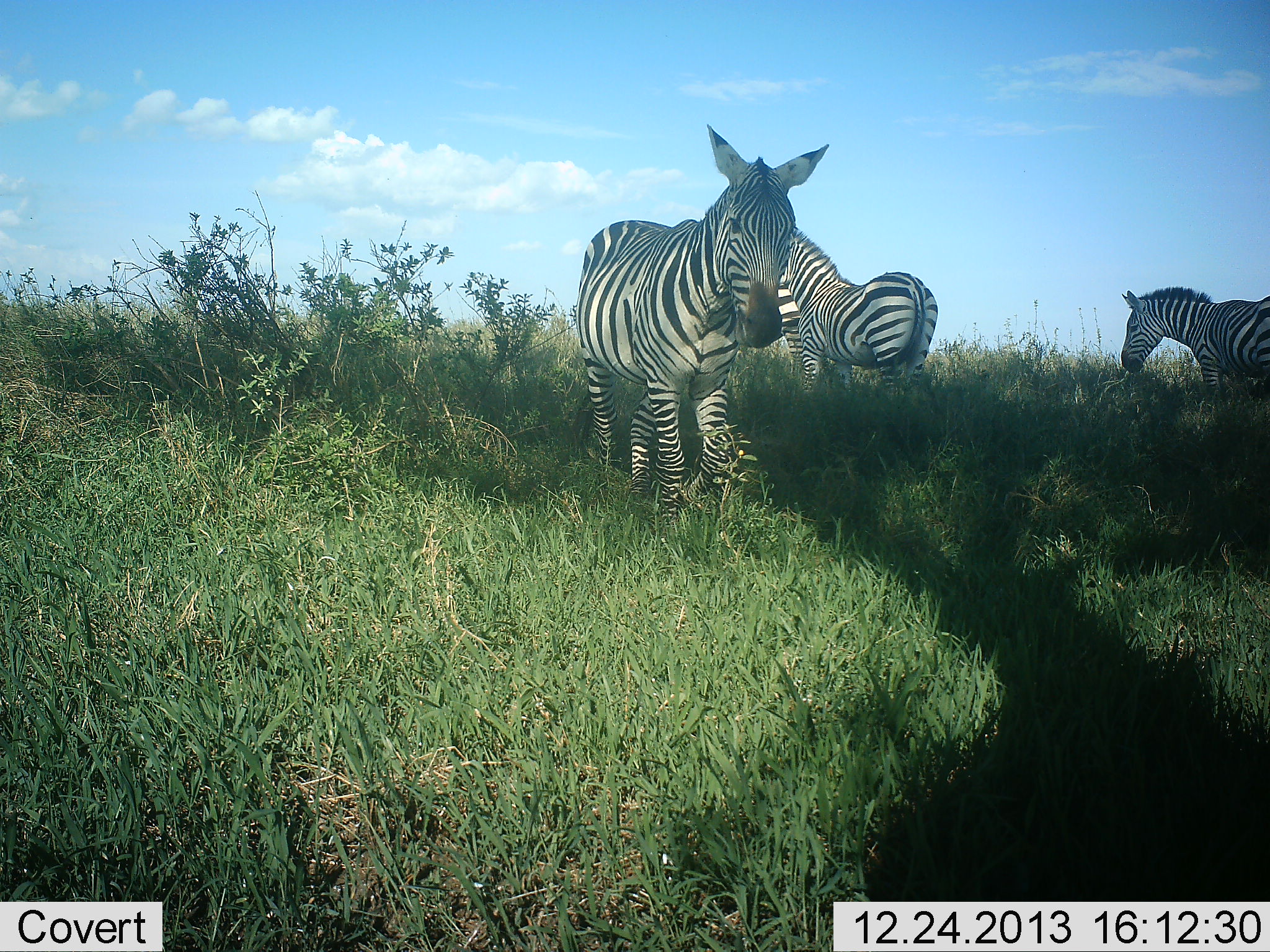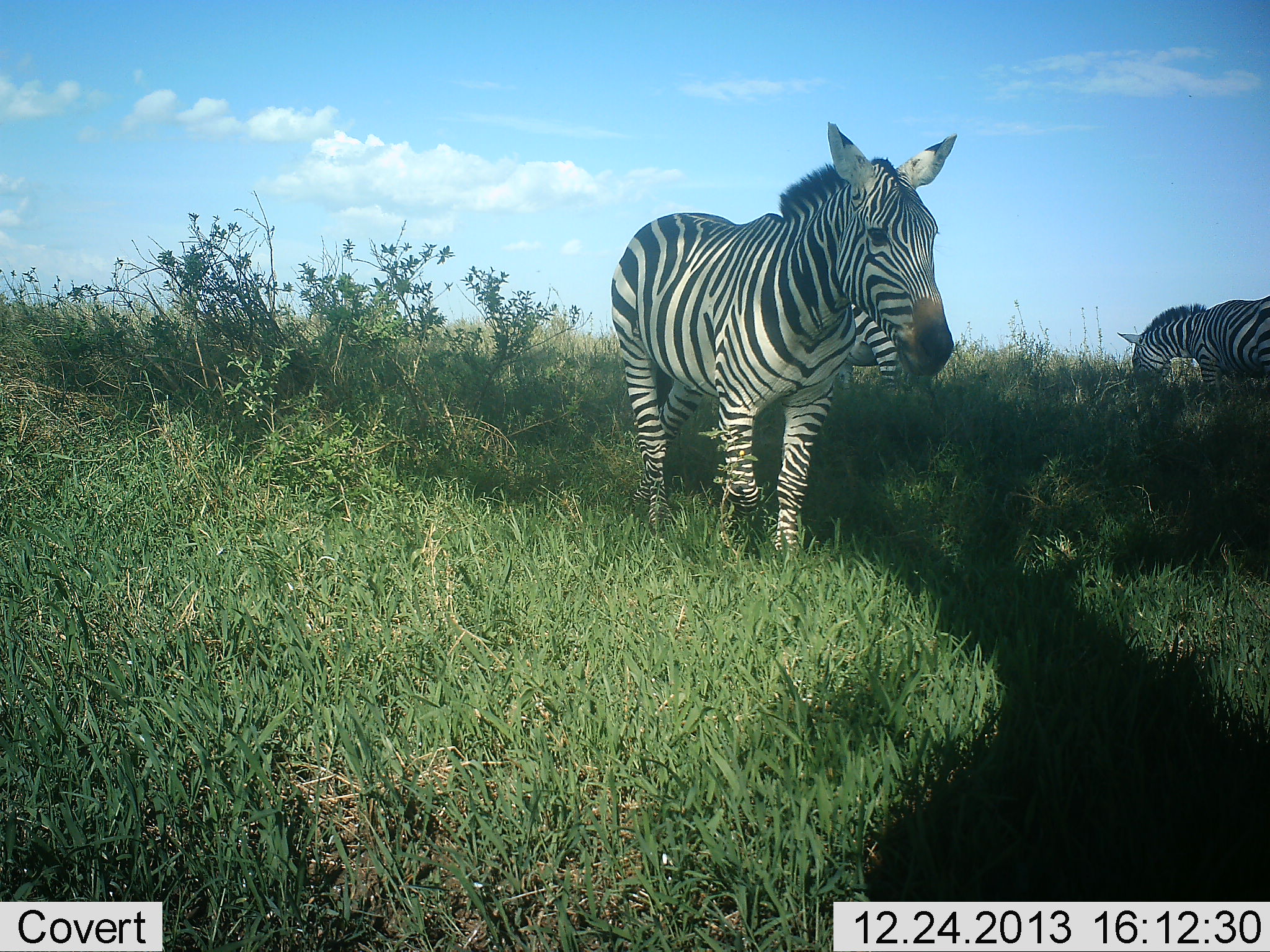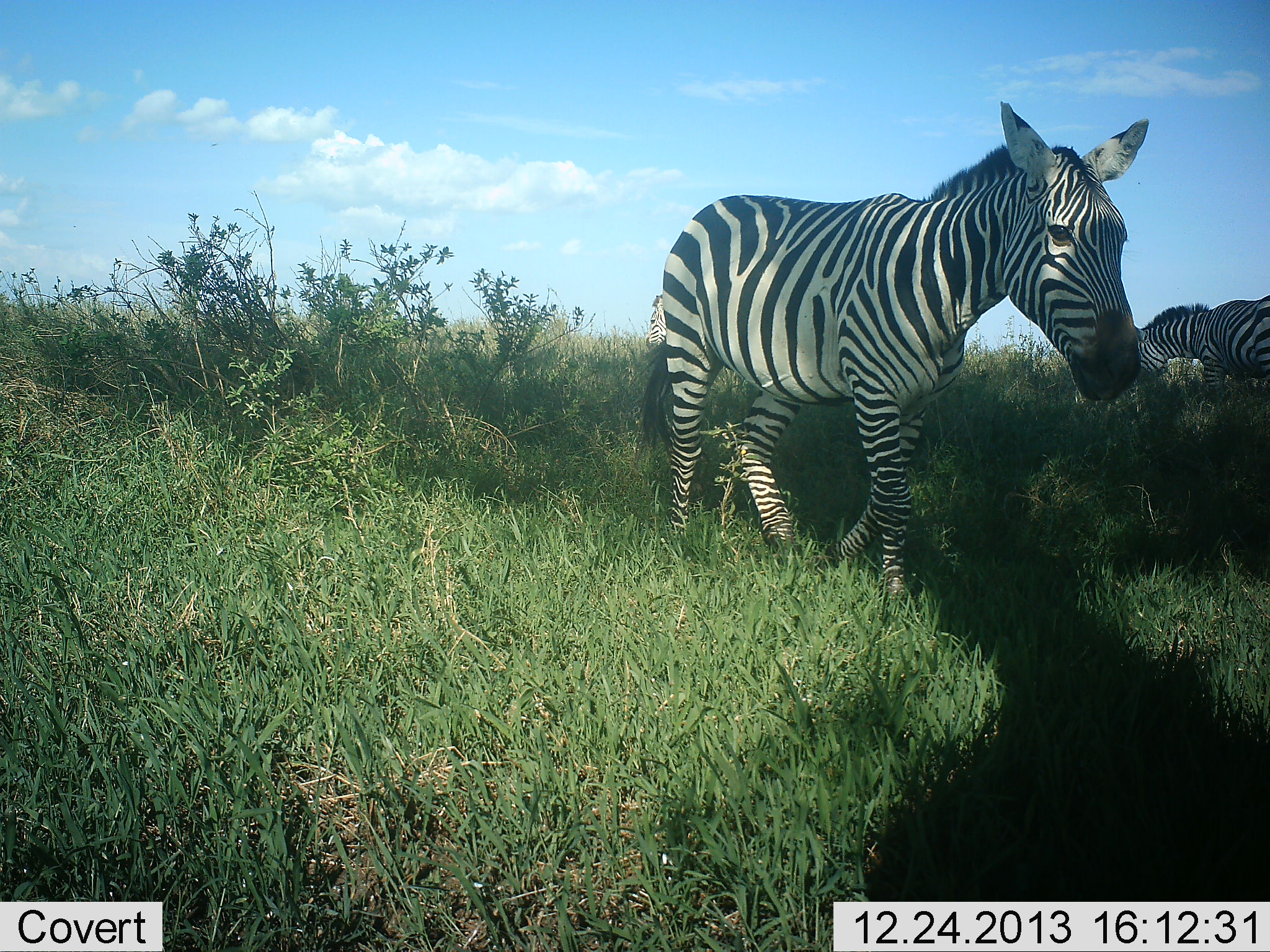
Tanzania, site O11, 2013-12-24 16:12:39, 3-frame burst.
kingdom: Animalia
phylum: Chordata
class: Mammalia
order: Perissodactyla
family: Equidae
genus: Equus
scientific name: Equus quagga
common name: plains zebra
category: zebra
Zebra (plains zebra) (Equus quagga), count 3. Behavior (volunteer vote fractions): standing 90%, resting 0%, moving 60%, interacting 0%. Young present (vote fraction): 0%. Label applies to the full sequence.